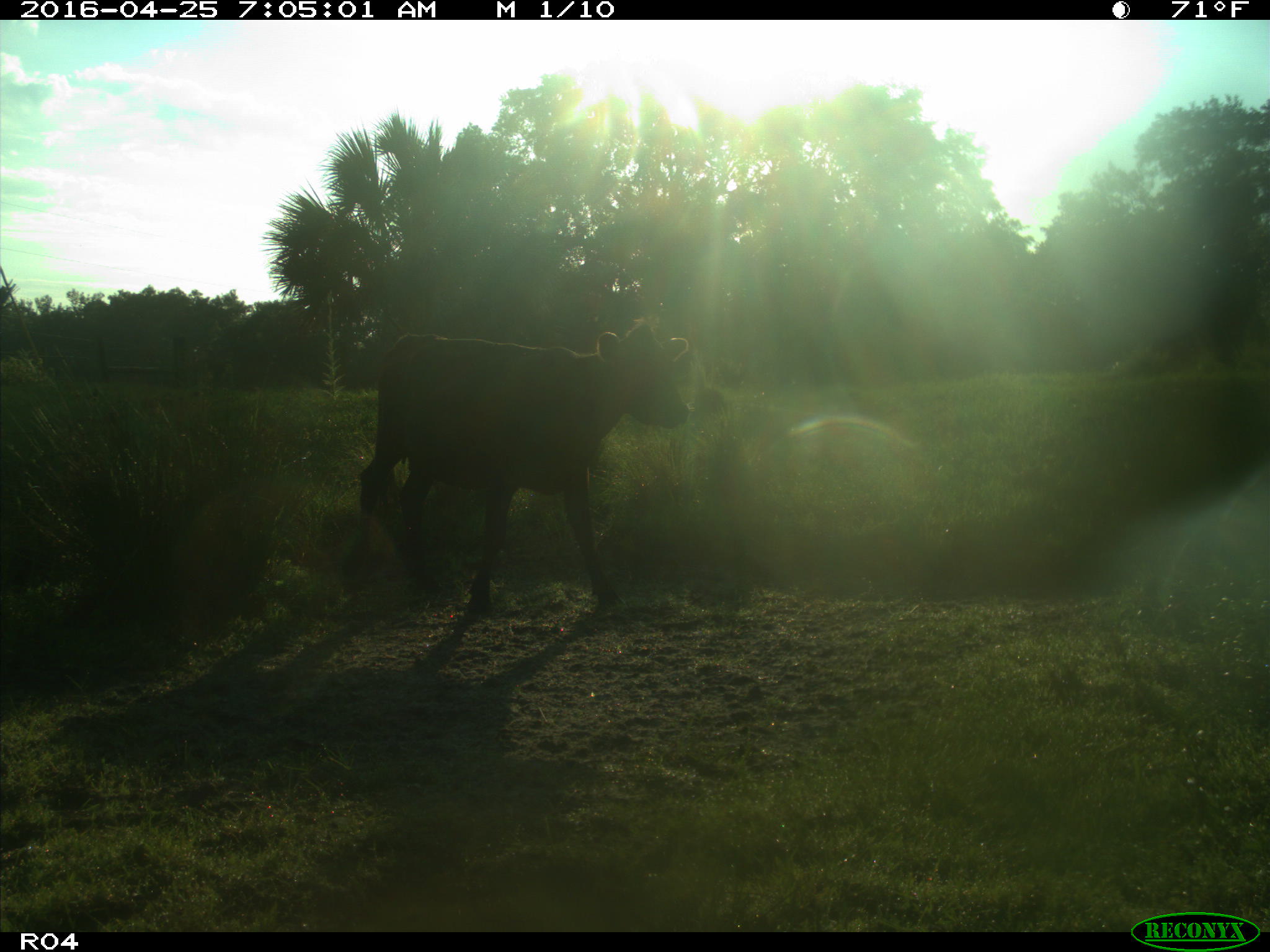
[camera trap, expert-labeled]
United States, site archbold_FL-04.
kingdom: Animalia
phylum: Chordata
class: Mammalia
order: Artiodactyla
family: Bovidae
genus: Bos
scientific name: Bos taurus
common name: domestic cow